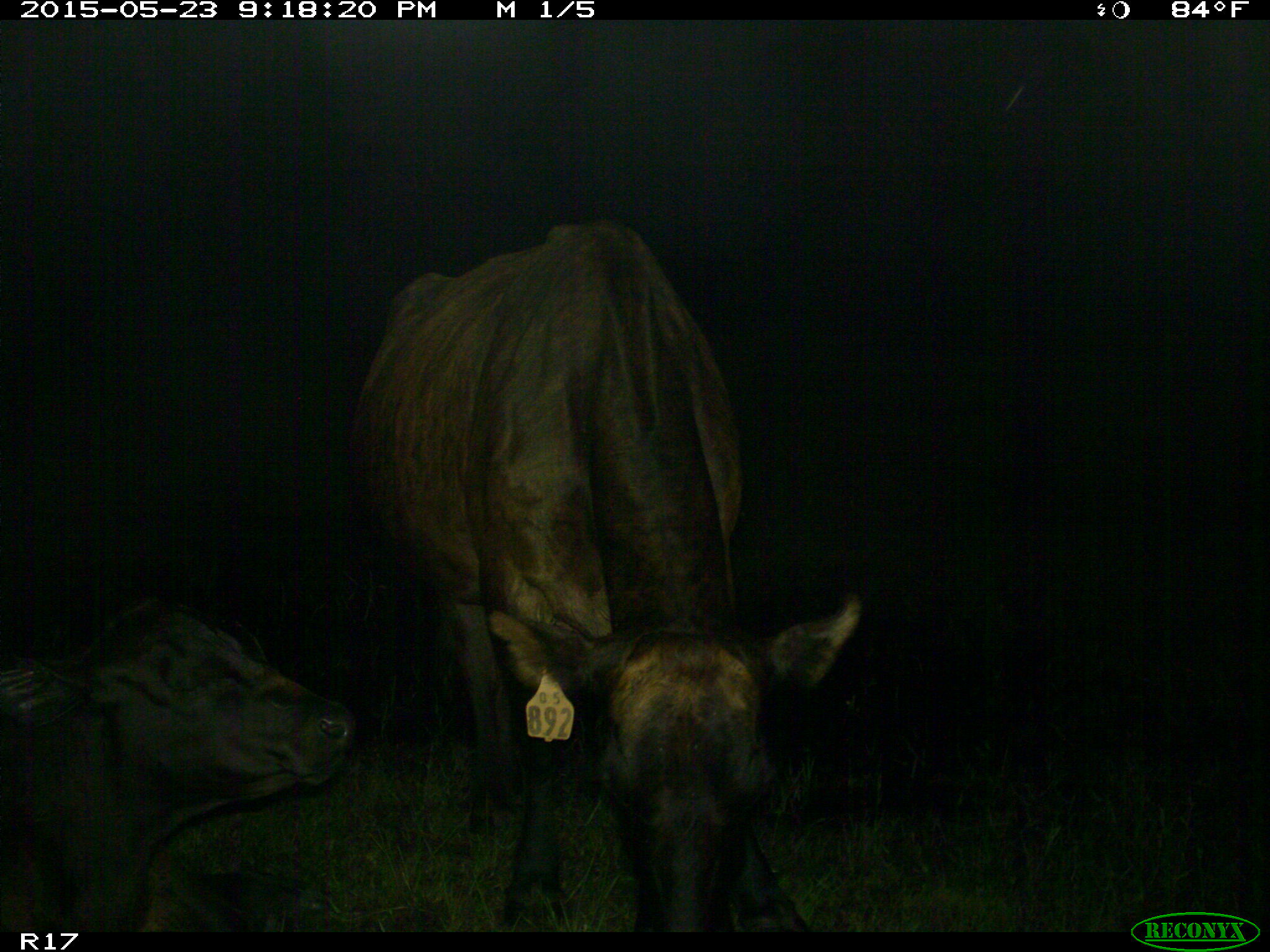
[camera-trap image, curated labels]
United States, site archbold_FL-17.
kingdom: Animalia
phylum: Chordata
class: Mammalia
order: Artiodactyla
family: Bovidae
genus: Bos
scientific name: Bos taurus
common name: domestic cow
Bos taurus (domestic cow).